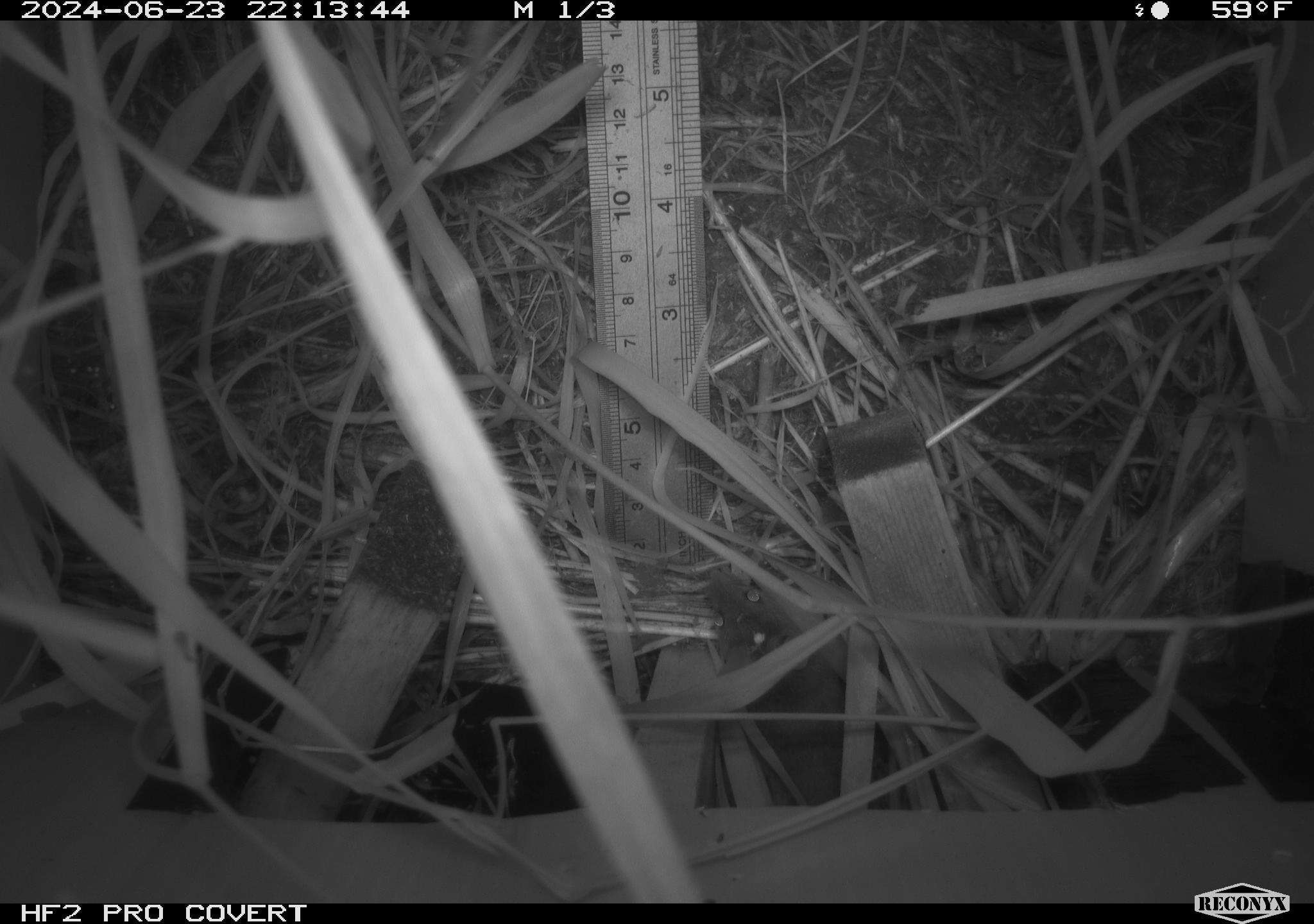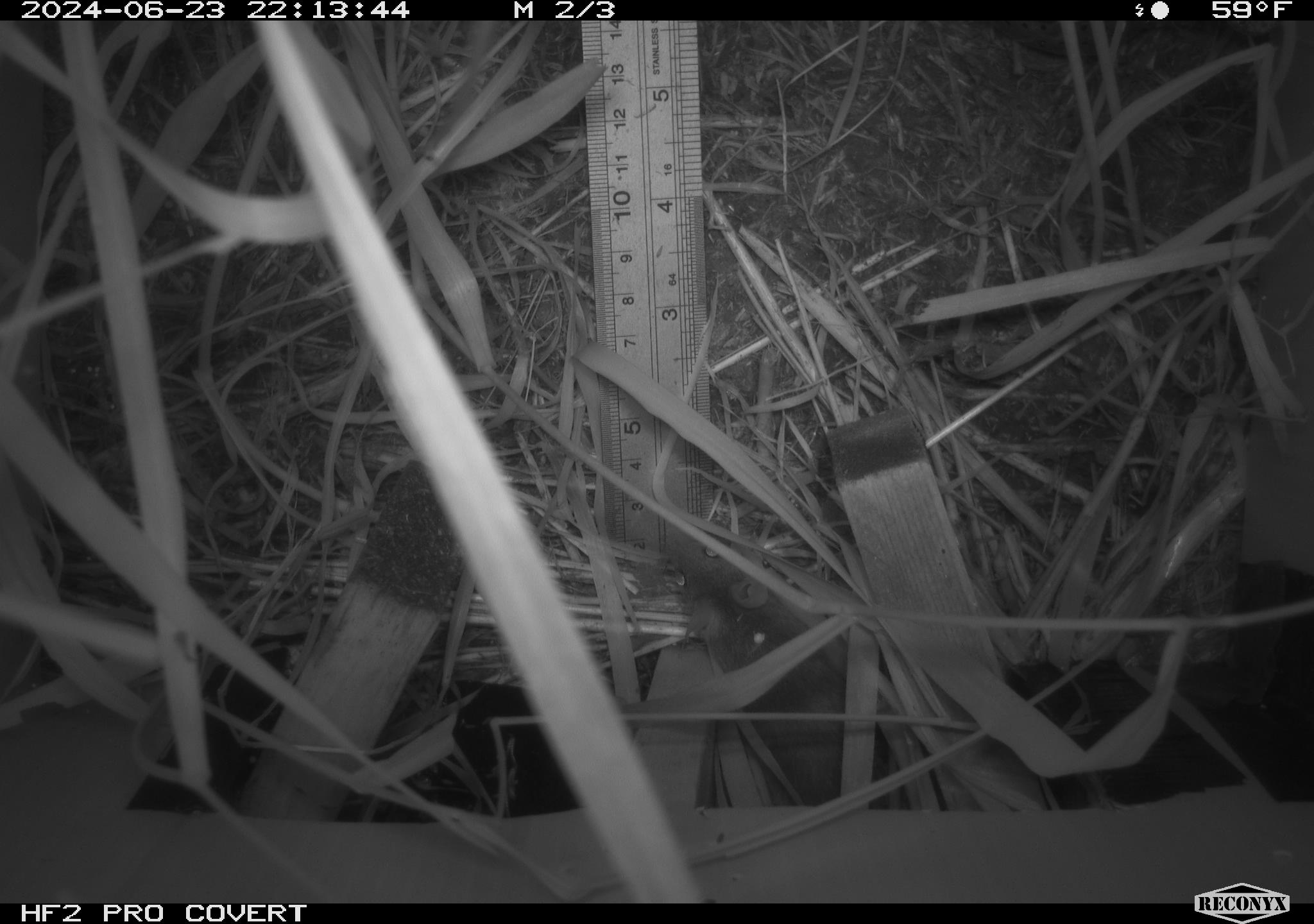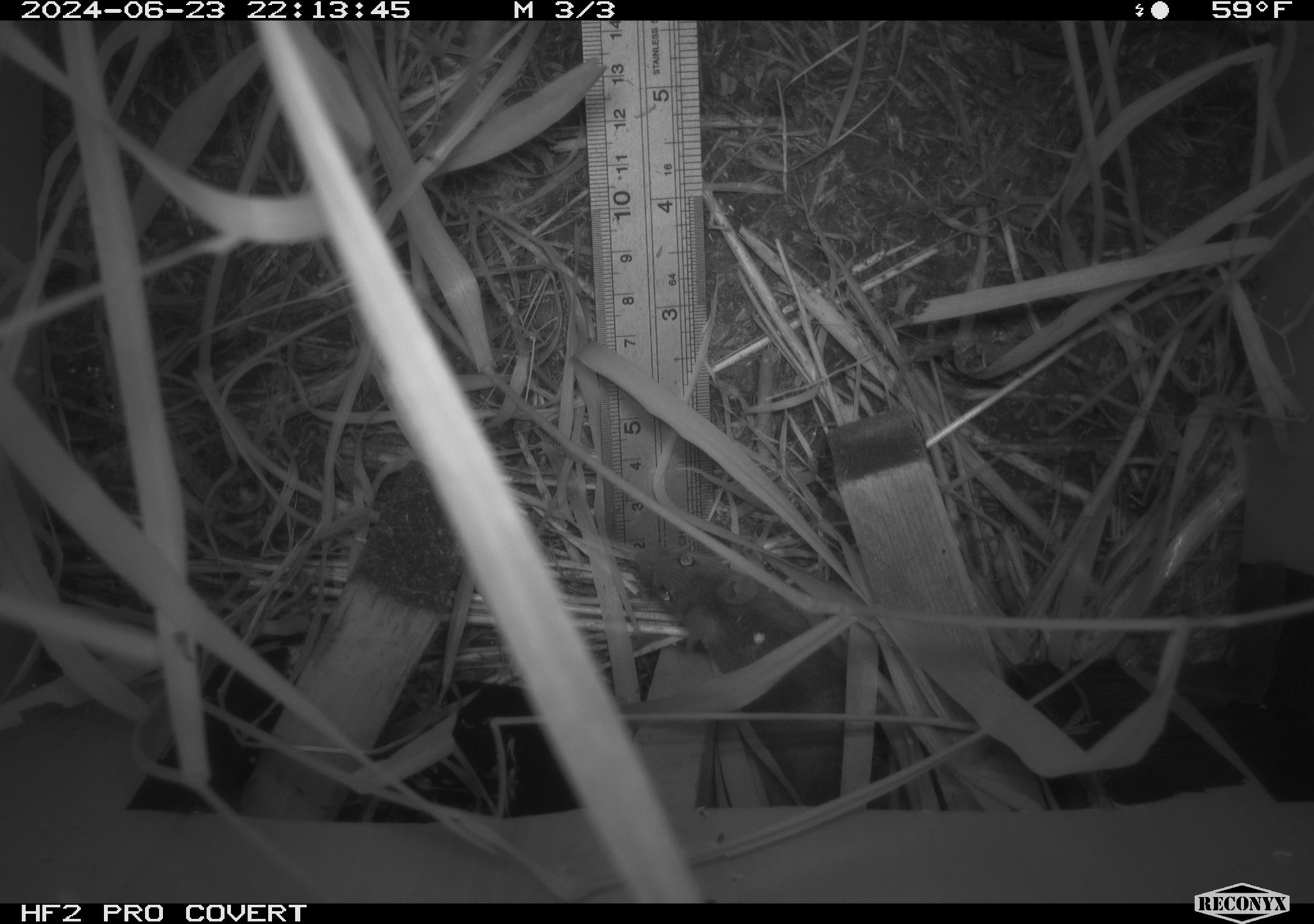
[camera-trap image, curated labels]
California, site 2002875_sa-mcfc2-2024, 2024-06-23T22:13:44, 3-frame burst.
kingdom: Animalia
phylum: Chordata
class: Mammalia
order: Rodentia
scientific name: Rodentia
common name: rodent